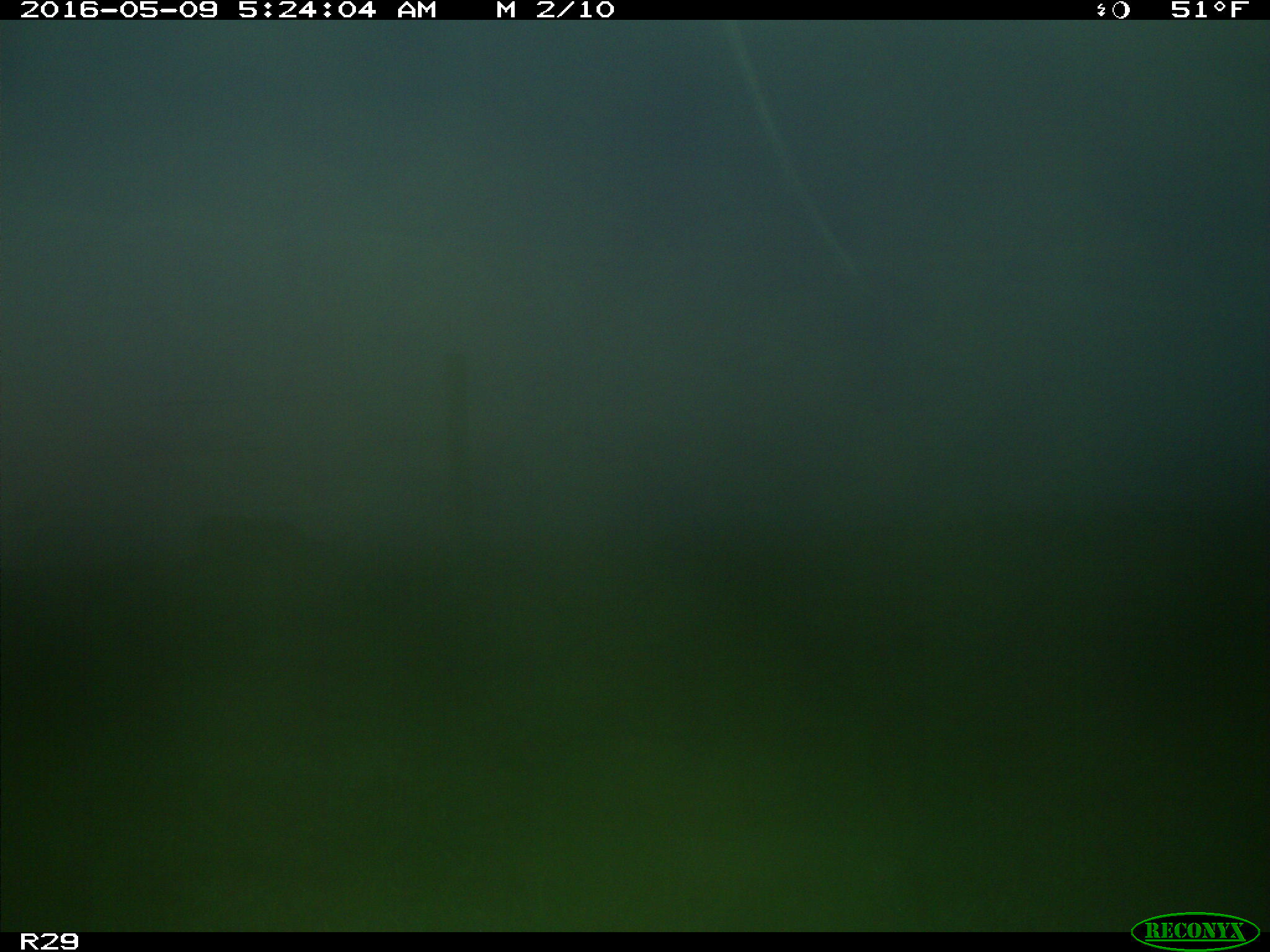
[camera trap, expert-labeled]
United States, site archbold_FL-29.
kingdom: Animalia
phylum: Chordata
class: Mammalia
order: Artiodactyla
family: Cervidae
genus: Odocoileus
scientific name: Odocoileus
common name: deer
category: unidentified deer